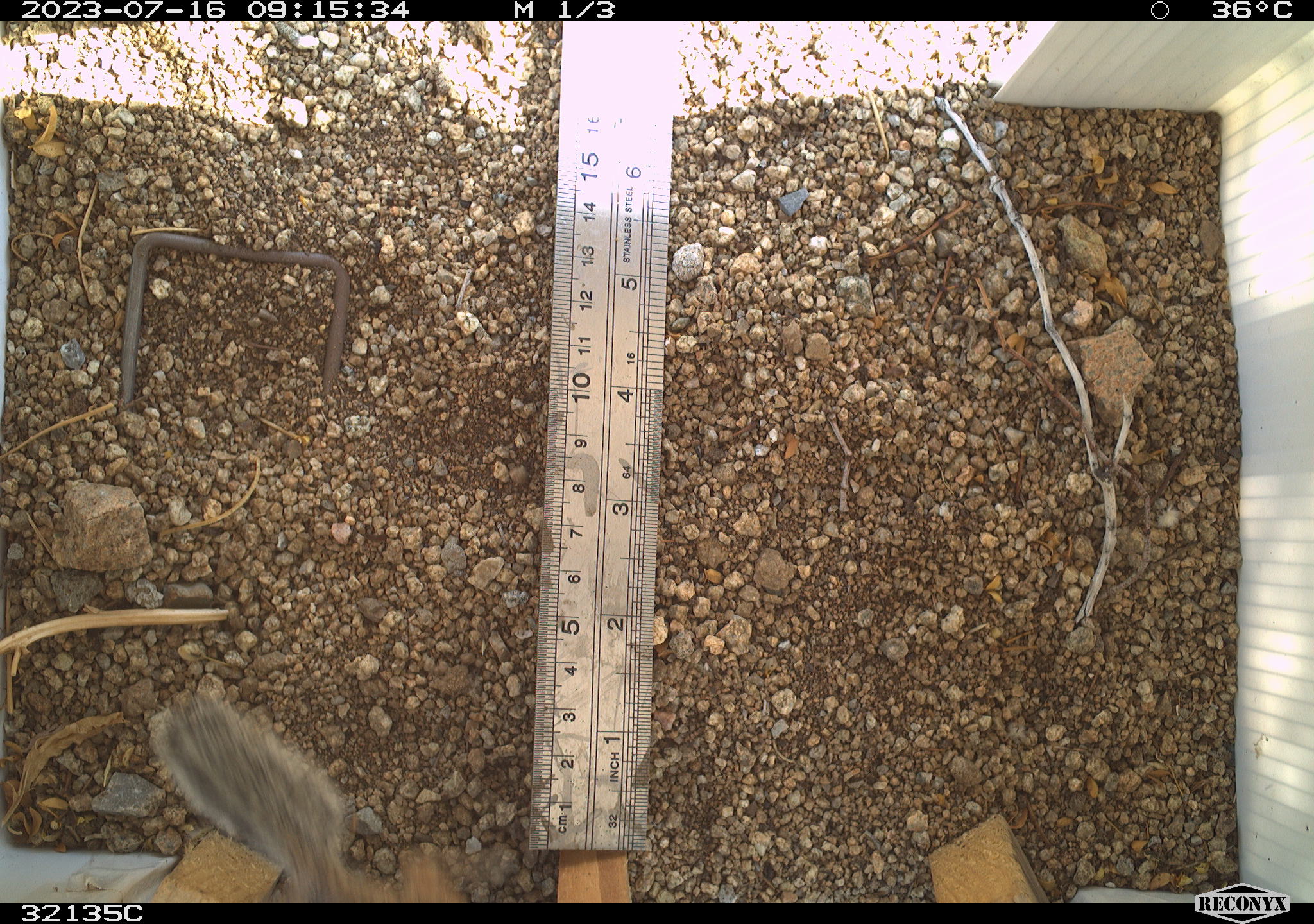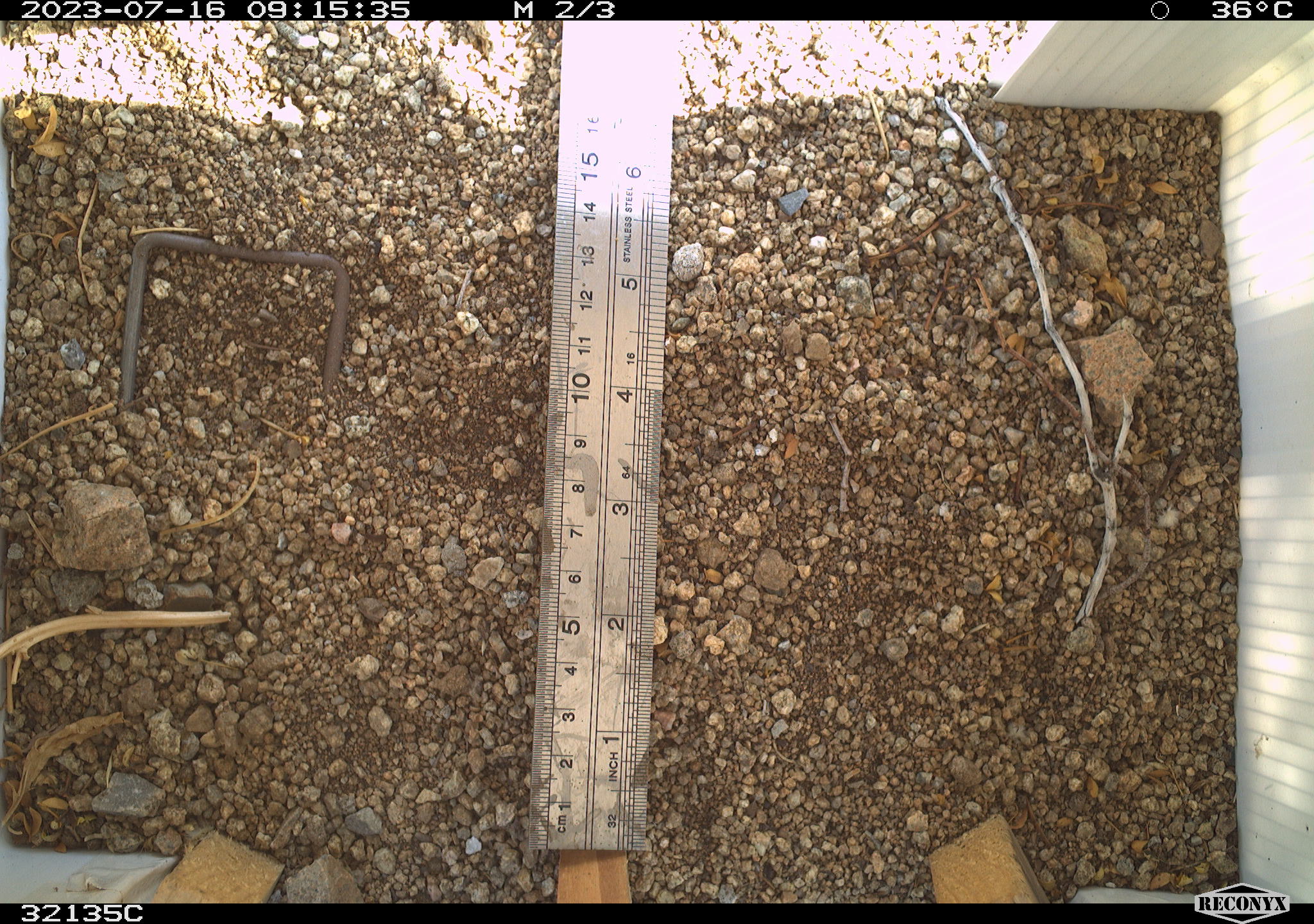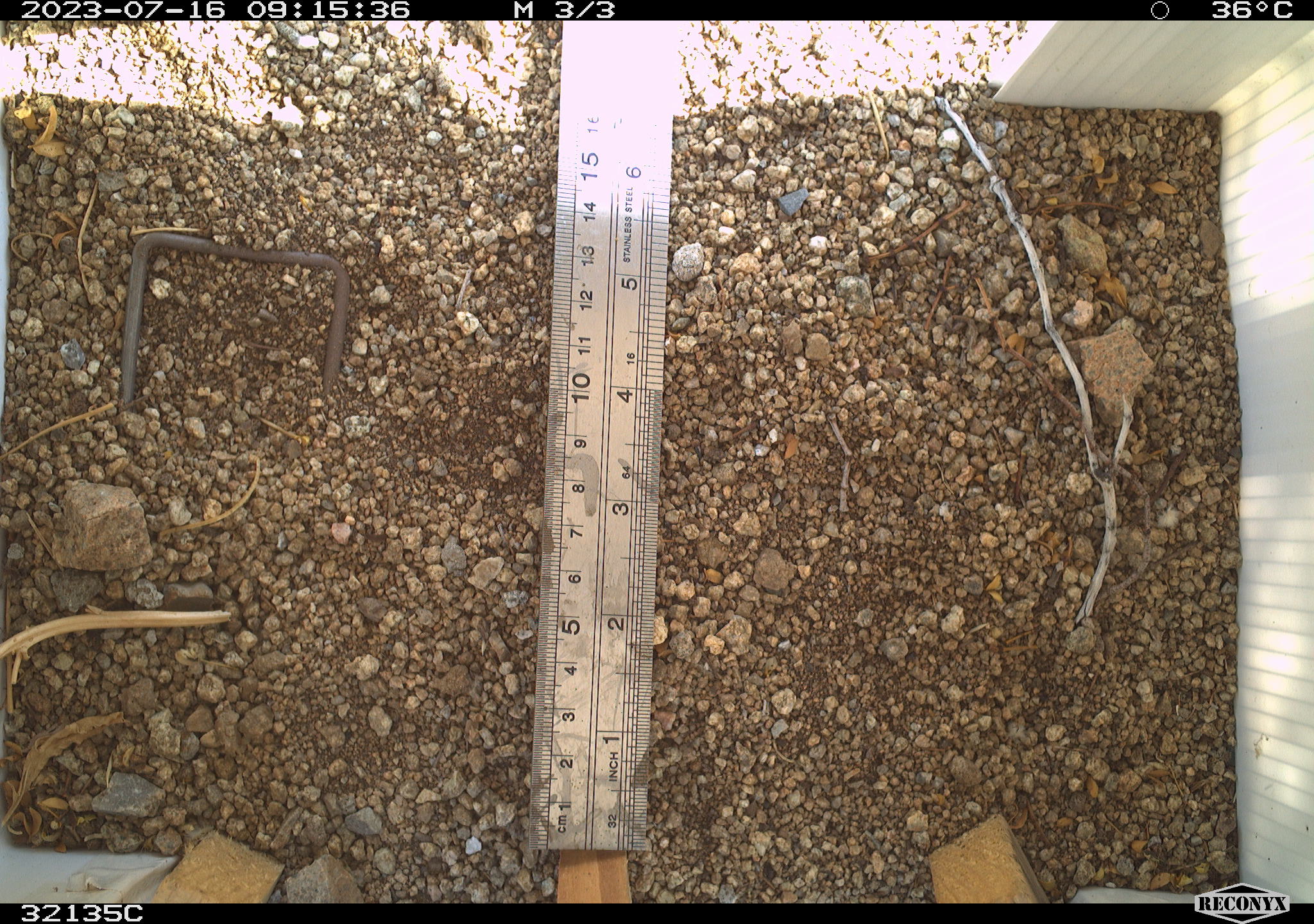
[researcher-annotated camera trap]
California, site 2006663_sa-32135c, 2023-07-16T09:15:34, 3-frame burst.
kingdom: Animalia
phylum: Chordata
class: Mammalia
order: Rodentia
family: Sciuridae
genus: Ammospermophilus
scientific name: Ammospermophilus leucurus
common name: white-tailed antelope squirrel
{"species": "white-tailed antelope squirrel (Ammospermophilus leucurus)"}